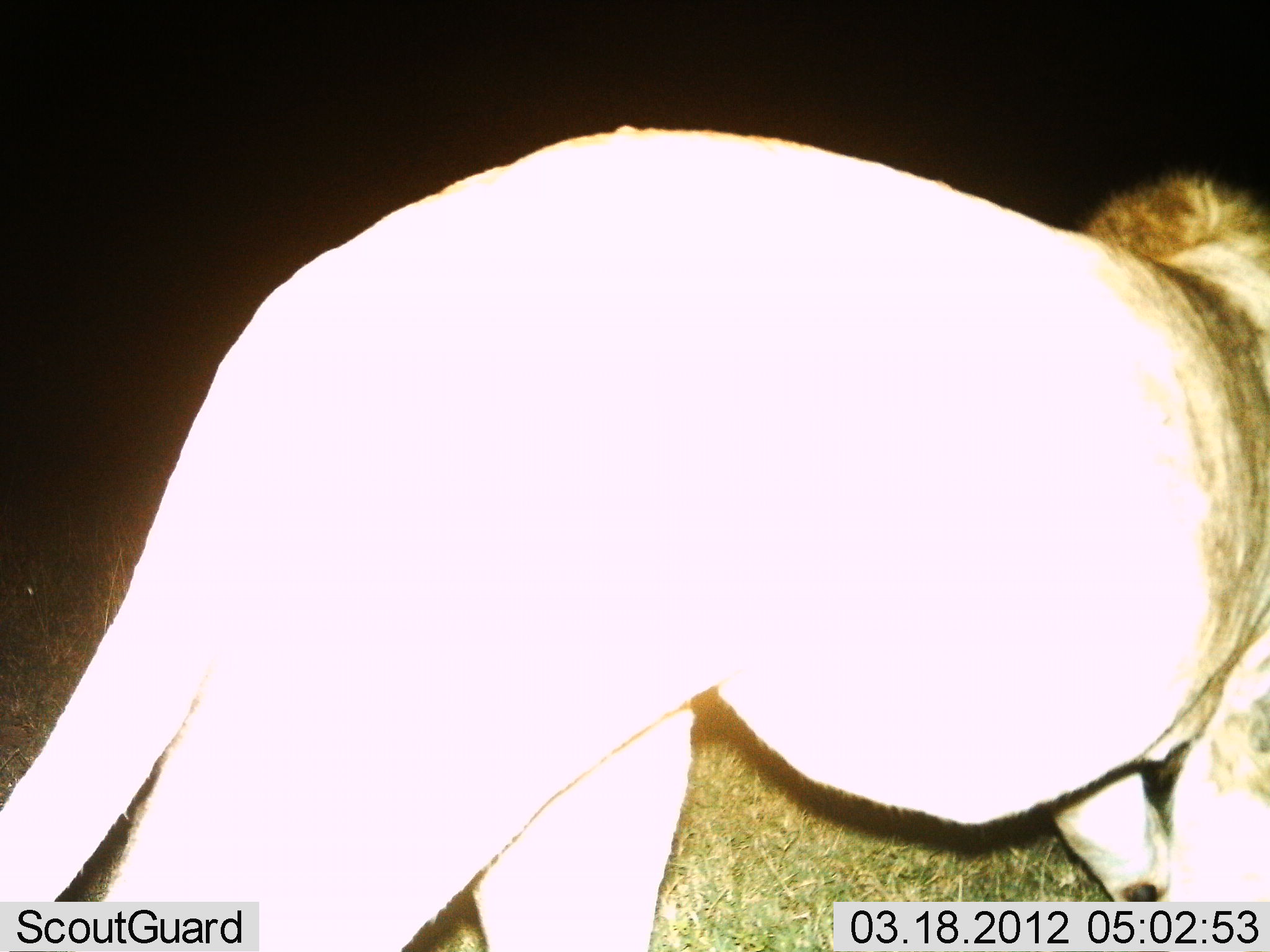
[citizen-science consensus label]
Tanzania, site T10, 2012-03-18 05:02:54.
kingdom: Animalia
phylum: Chordata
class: Mammalia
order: Carnivora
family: Felidae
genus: Panthera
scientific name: Panthera leo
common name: lion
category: lionmale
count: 1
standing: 47%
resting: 0%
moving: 53%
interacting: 0%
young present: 0%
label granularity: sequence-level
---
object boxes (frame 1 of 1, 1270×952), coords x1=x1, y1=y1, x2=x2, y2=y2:
animal: x1=0, y1=128, x2=1269, y2=948